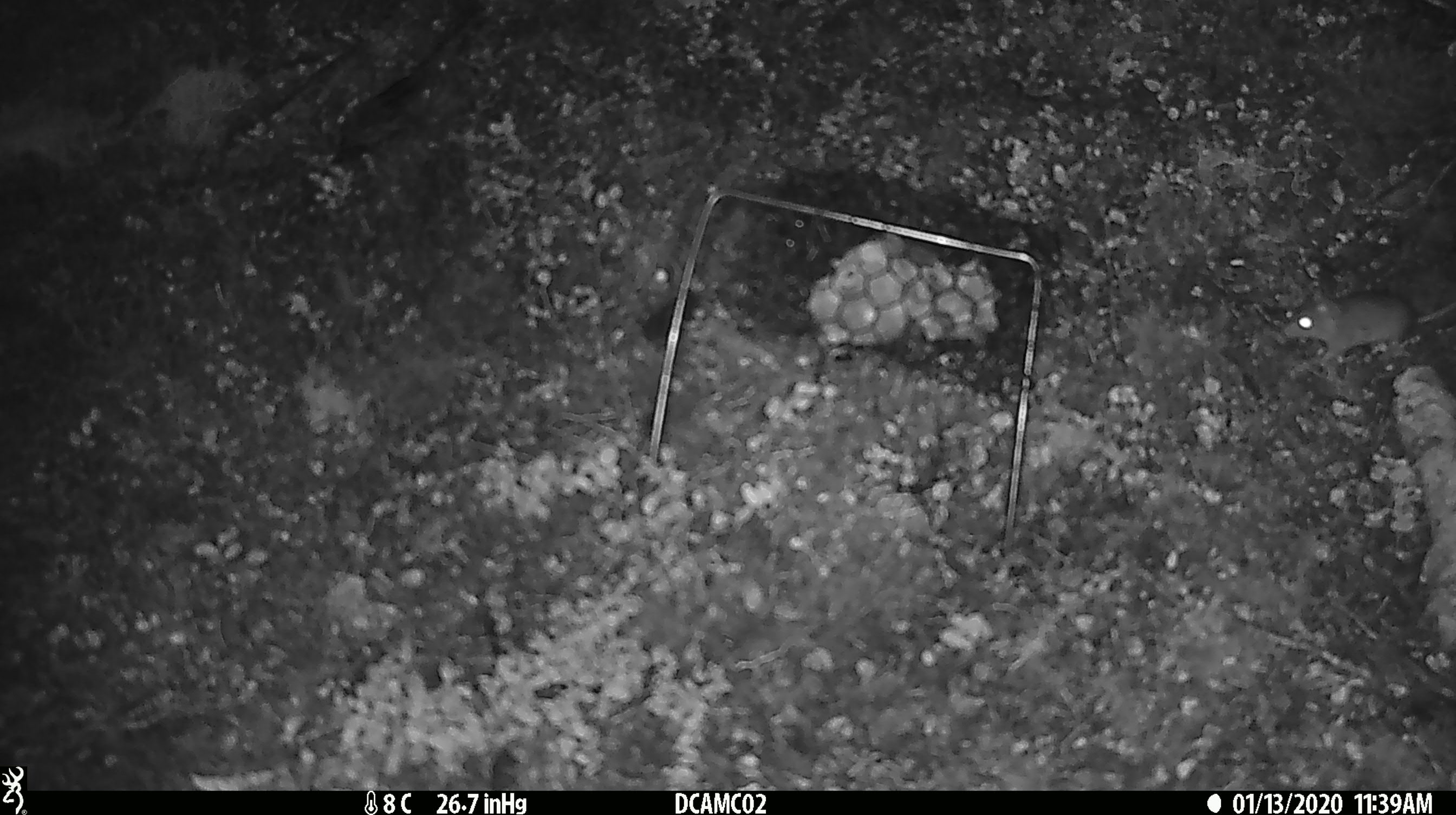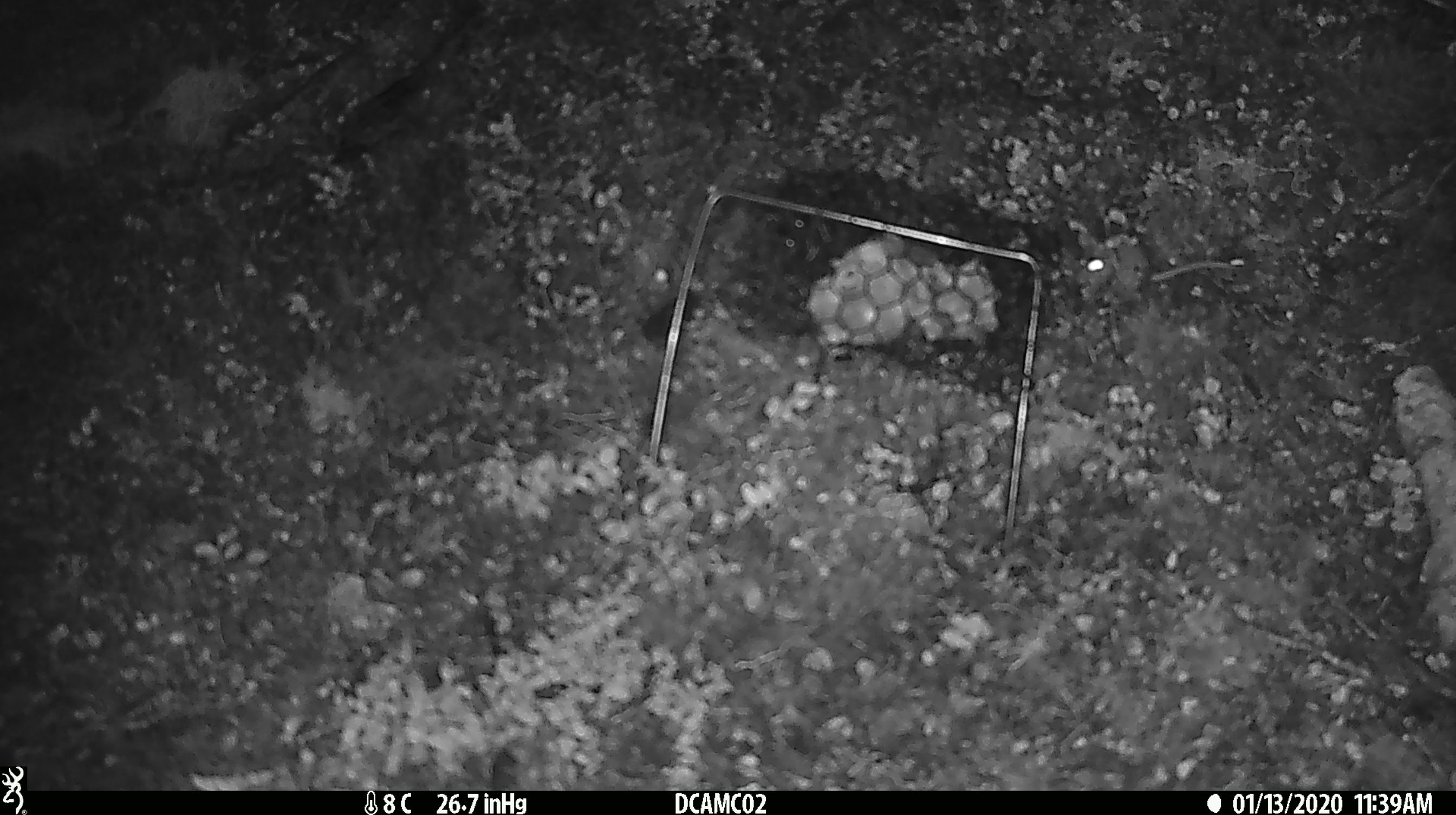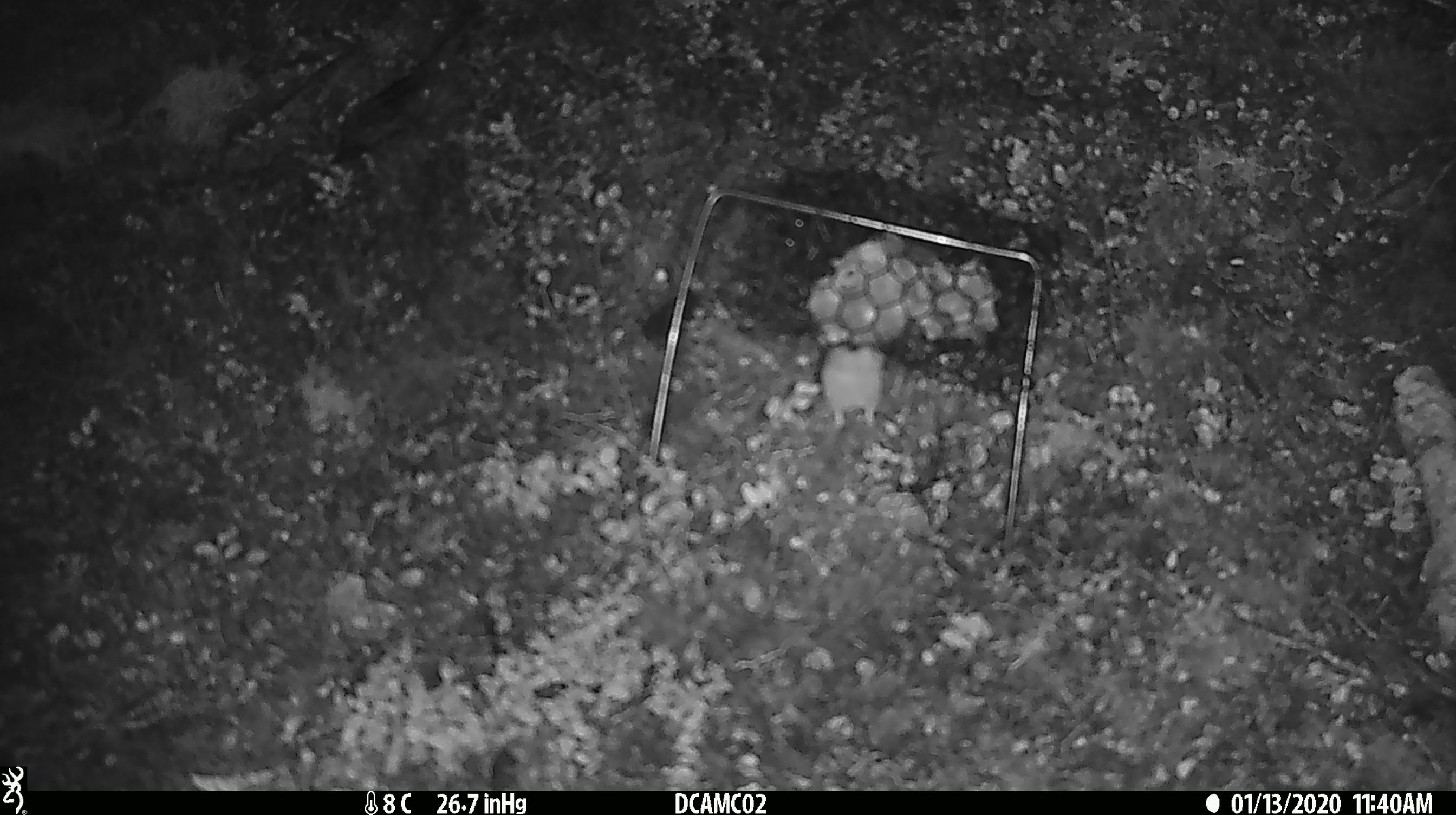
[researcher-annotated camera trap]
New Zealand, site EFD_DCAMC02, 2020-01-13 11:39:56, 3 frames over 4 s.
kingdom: Animalia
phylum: Chordata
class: Mammalia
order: Rodentia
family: Muridae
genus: Mus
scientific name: Mus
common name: mouse